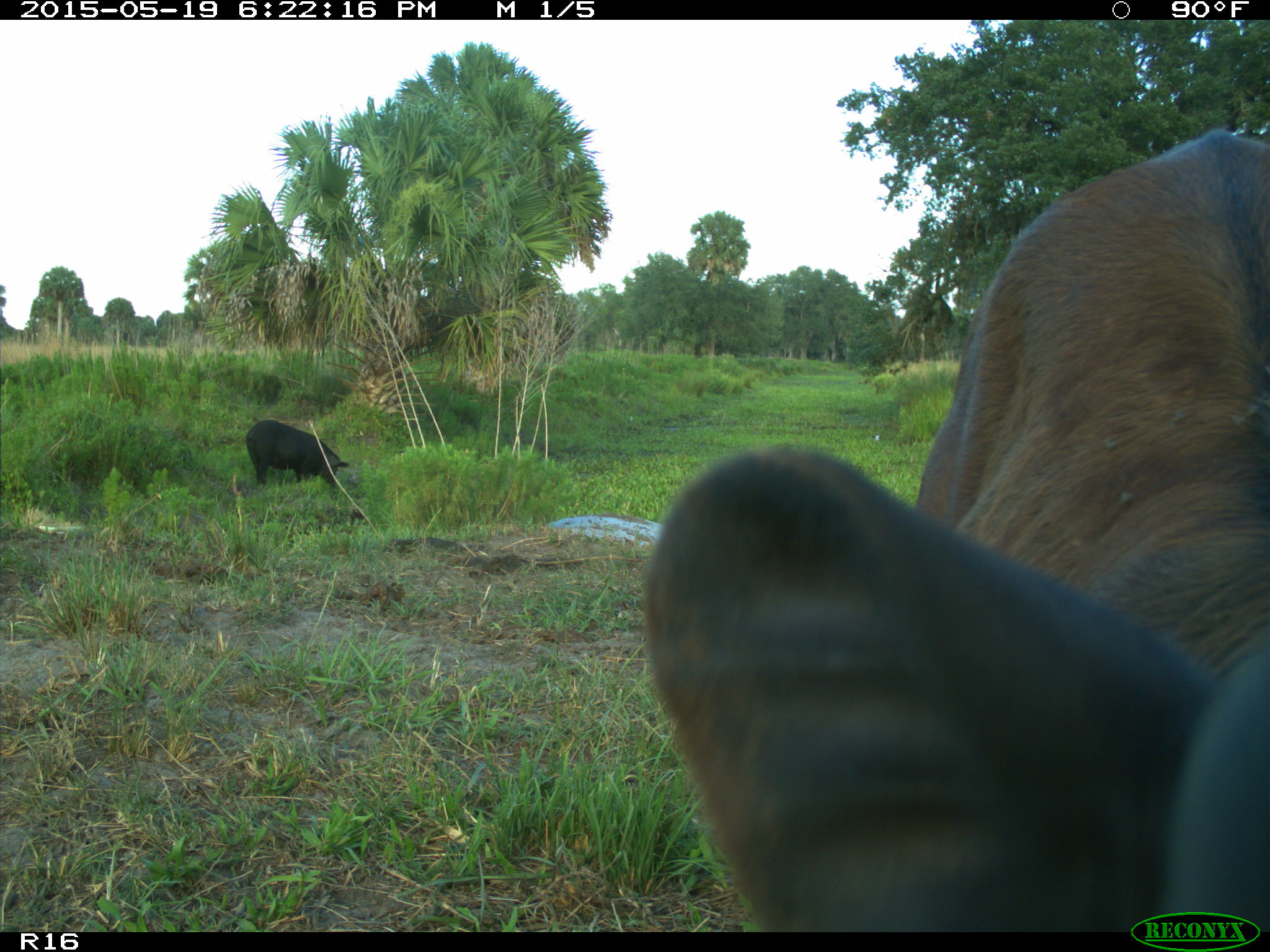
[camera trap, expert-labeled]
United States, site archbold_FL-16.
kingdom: Animalia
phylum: Chordata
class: Mammalia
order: Artiodactyla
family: Suidae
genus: Sus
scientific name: Sus scrofa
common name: wild boar